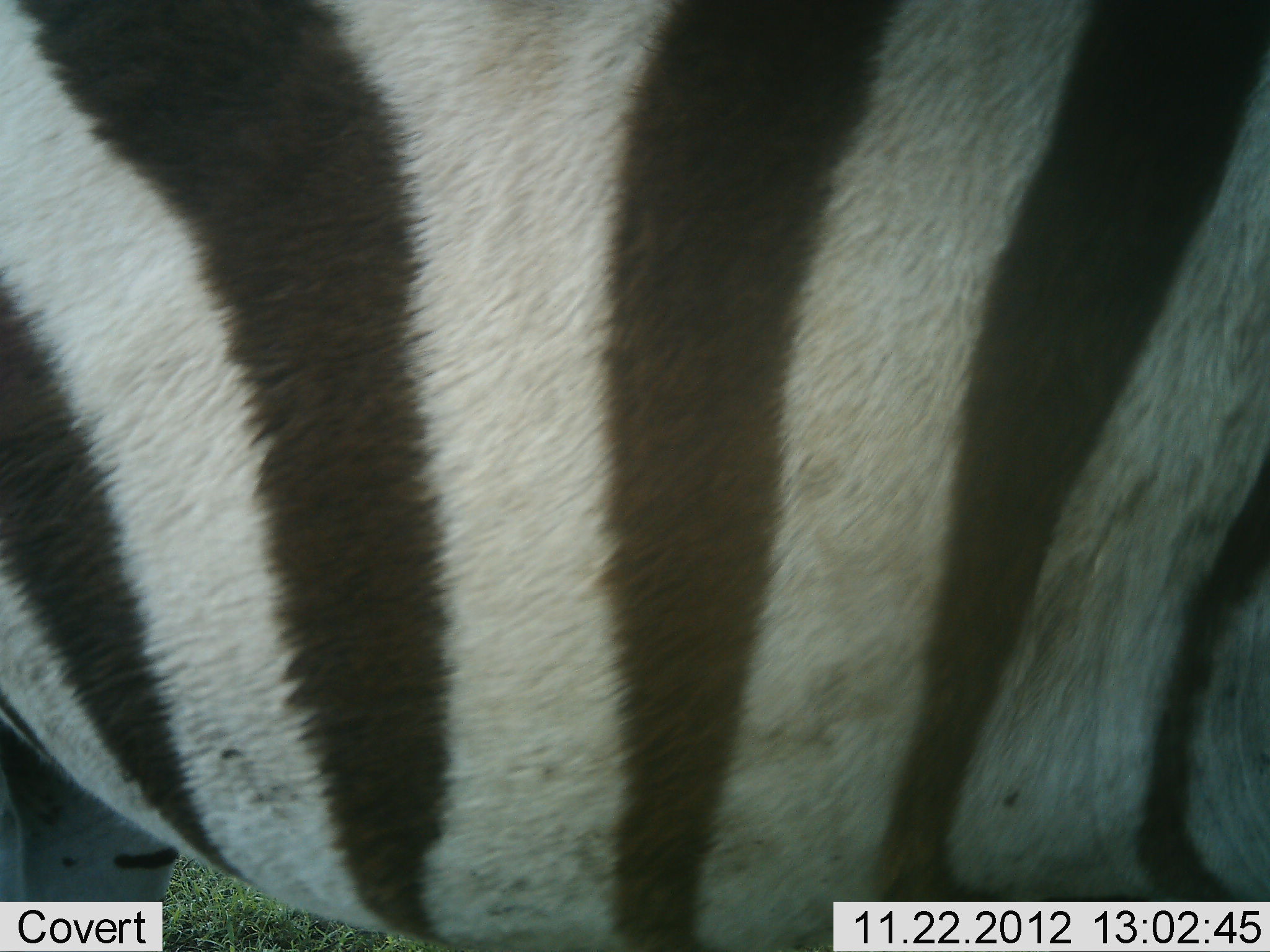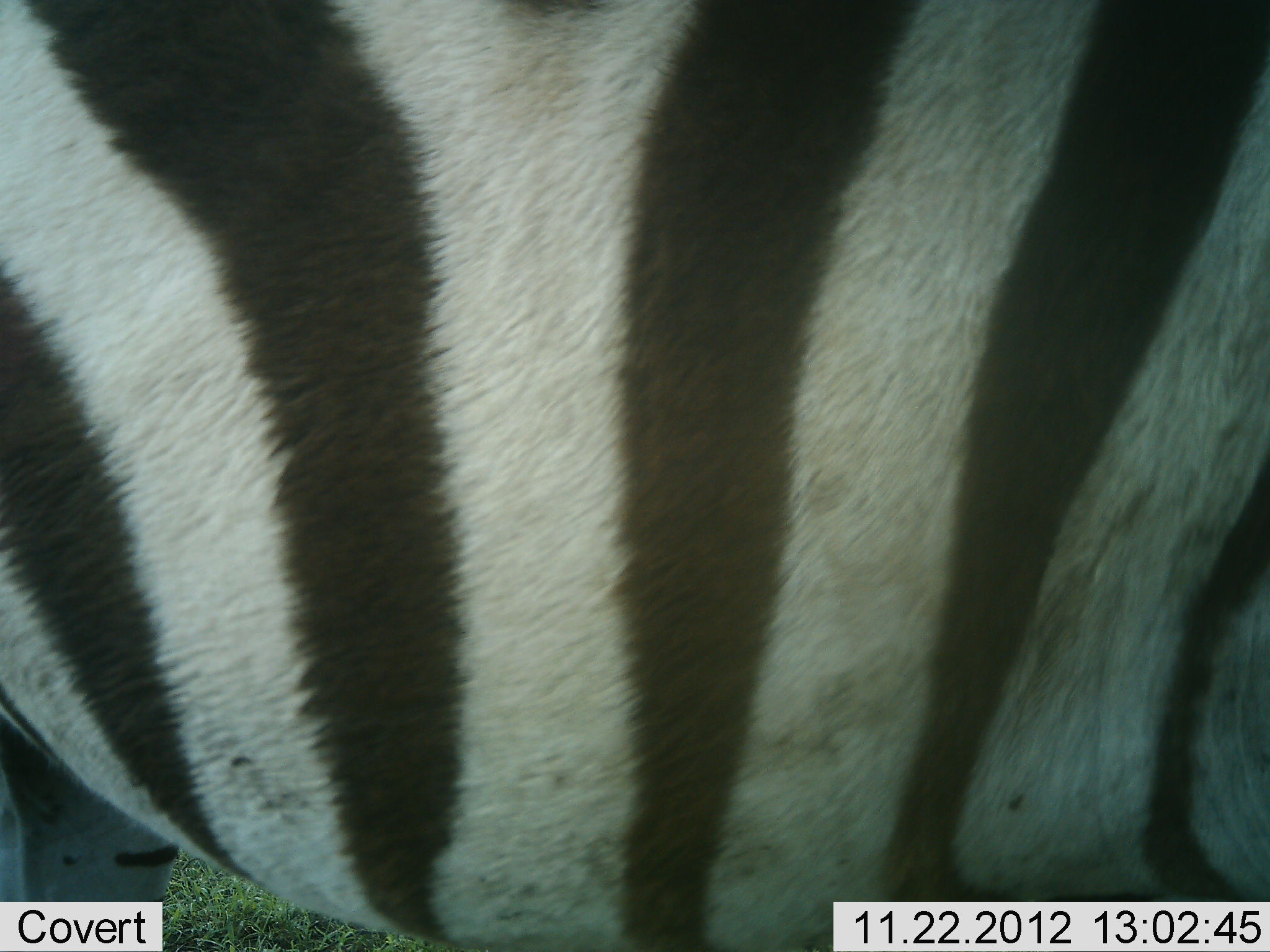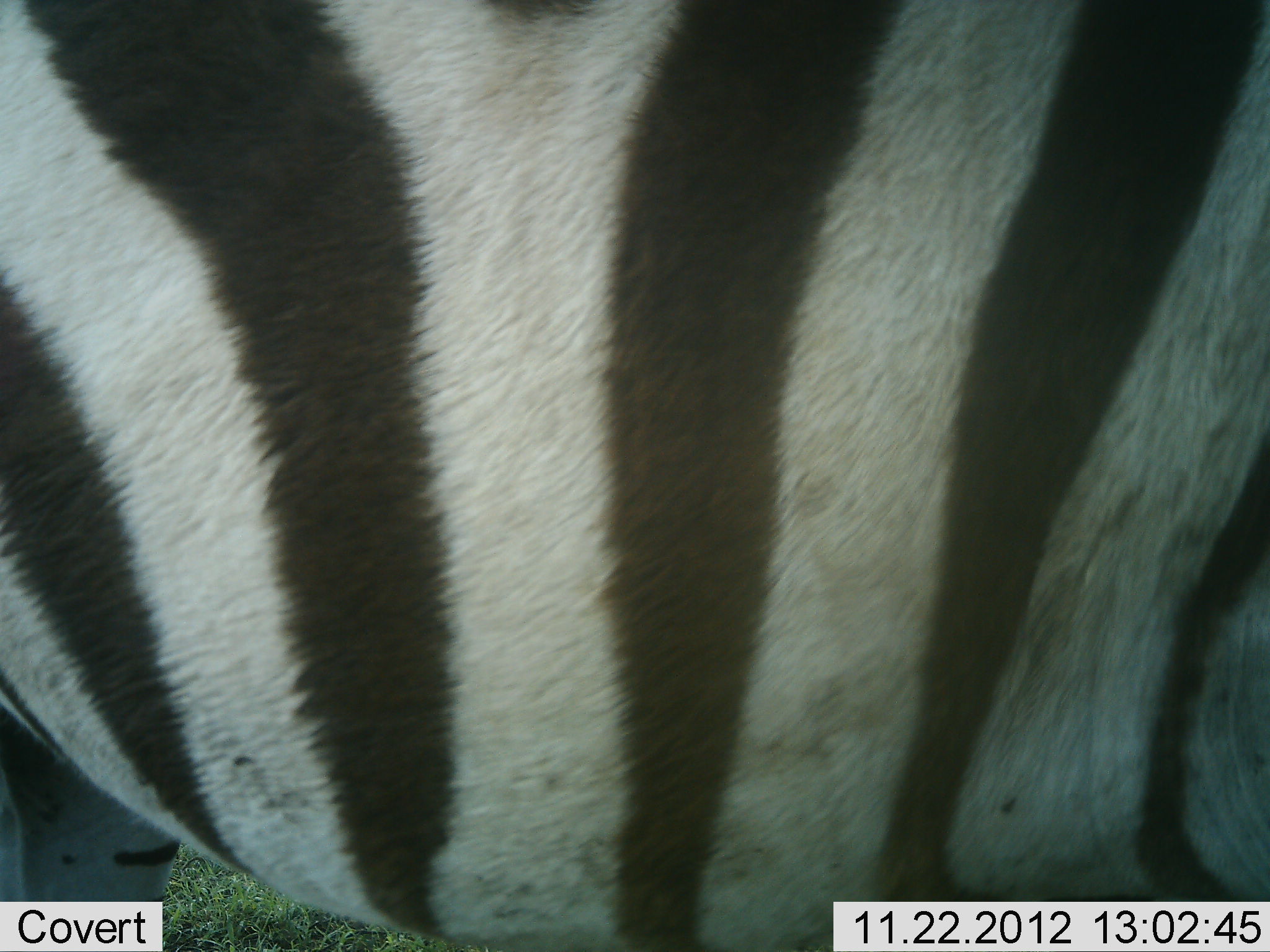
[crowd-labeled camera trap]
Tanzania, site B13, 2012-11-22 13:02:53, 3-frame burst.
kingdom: Animalia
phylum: Chordata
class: Mammalia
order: Perissodactyla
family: Equidae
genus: Equus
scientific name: Equus quagga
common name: plains zebra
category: zebra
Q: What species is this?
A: Zebra (plains zebra) (Equus quagga).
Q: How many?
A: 1.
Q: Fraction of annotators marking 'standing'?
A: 100%.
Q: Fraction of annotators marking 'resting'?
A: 0%.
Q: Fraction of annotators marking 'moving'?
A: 0%.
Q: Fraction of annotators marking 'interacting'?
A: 0%.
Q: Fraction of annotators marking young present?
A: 0%.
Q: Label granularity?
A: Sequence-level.